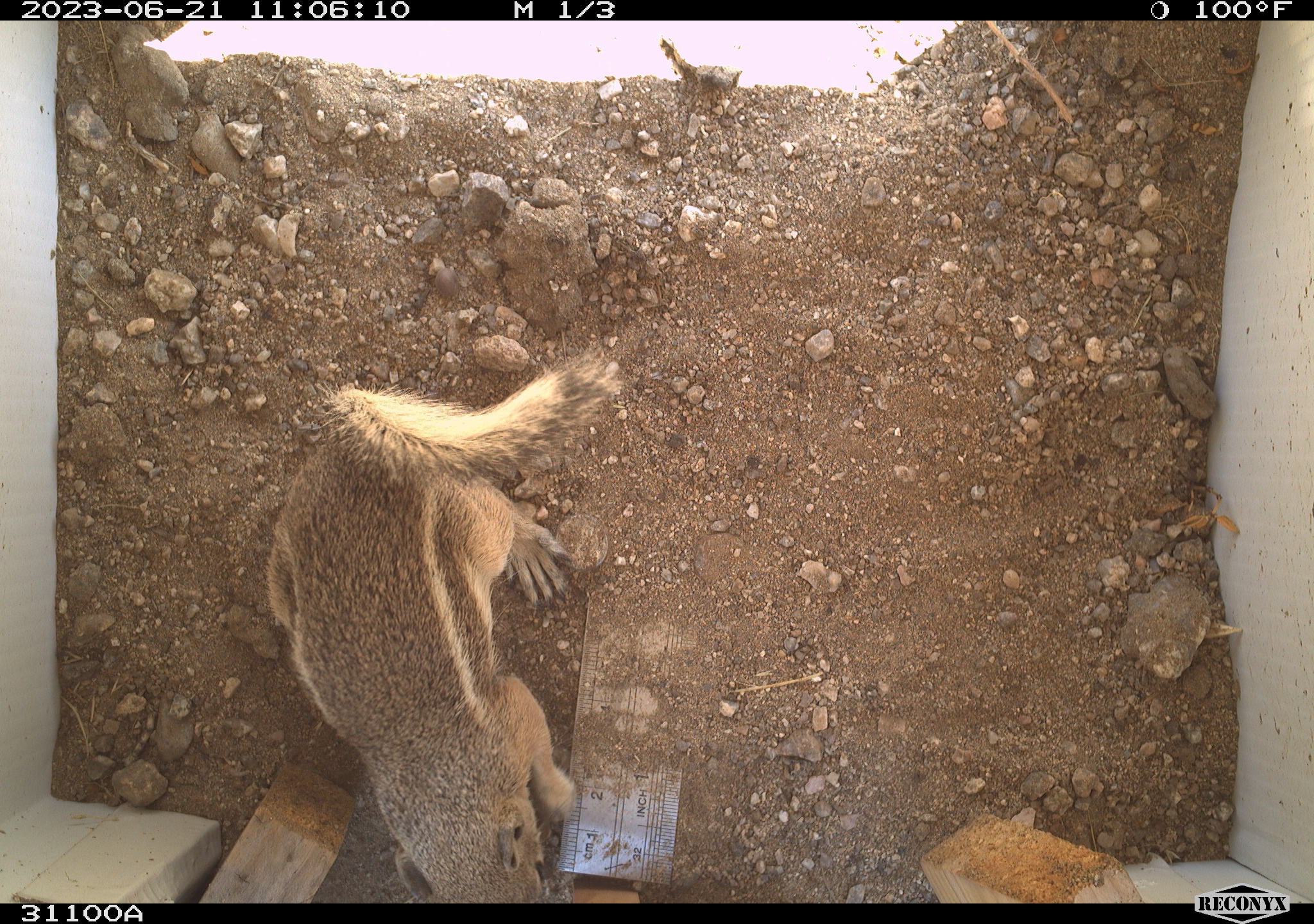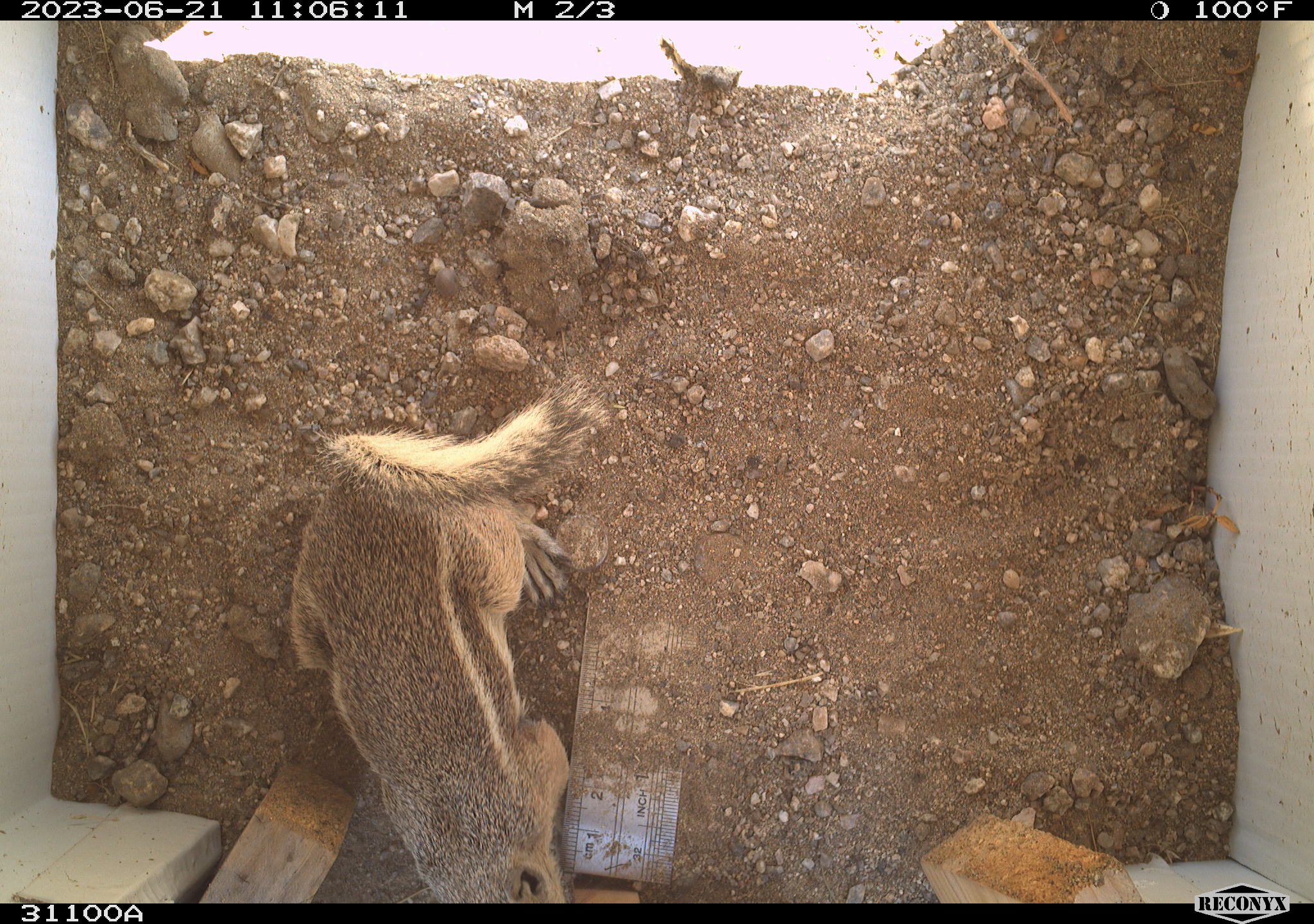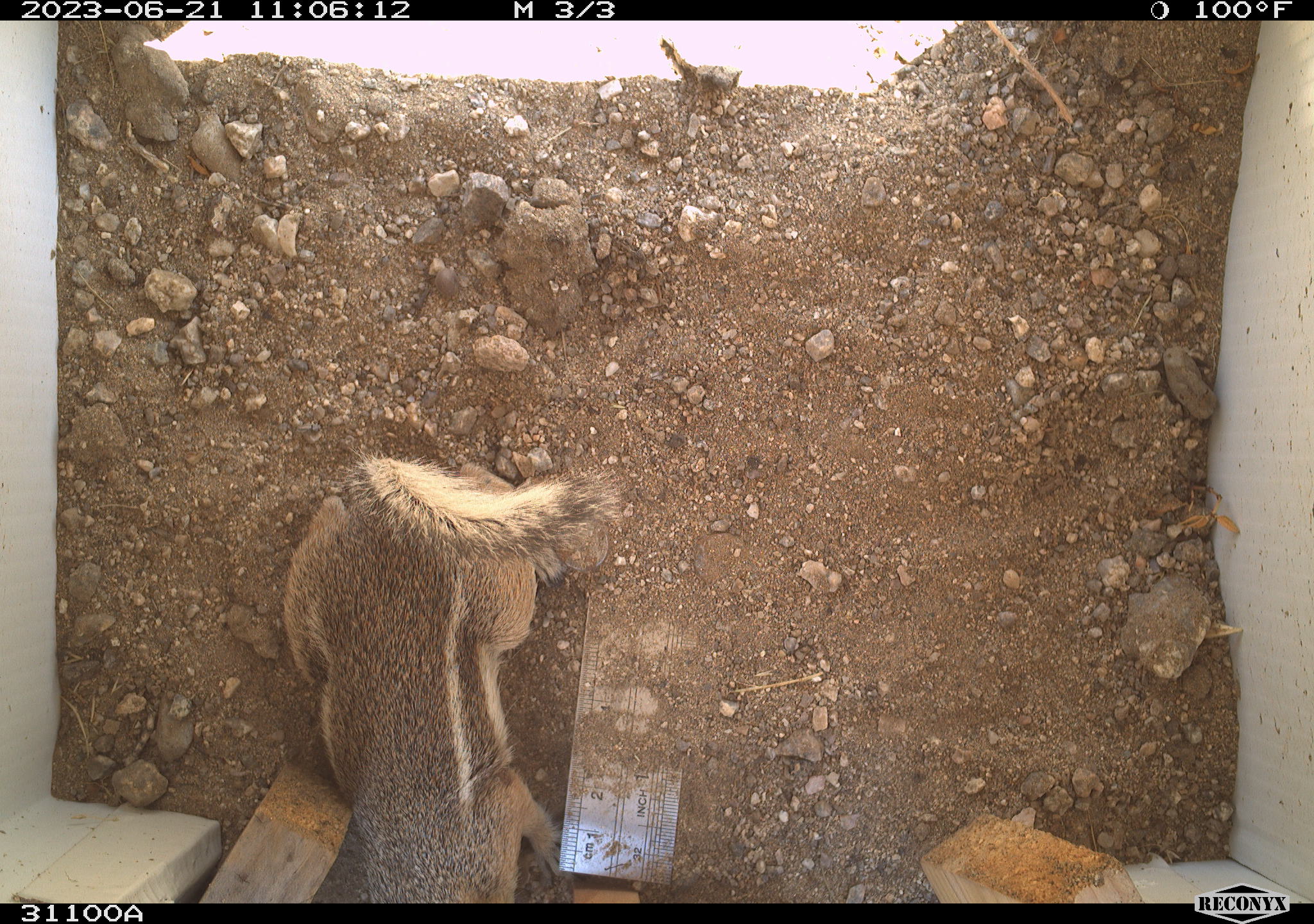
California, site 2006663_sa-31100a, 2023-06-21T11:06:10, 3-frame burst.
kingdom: Animalia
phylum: Chordata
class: Mammalia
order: Rodentia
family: Sciuridae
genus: Ammospermophilus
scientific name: Ammospermophilus leucurus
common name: white-tailed antelope squirrel